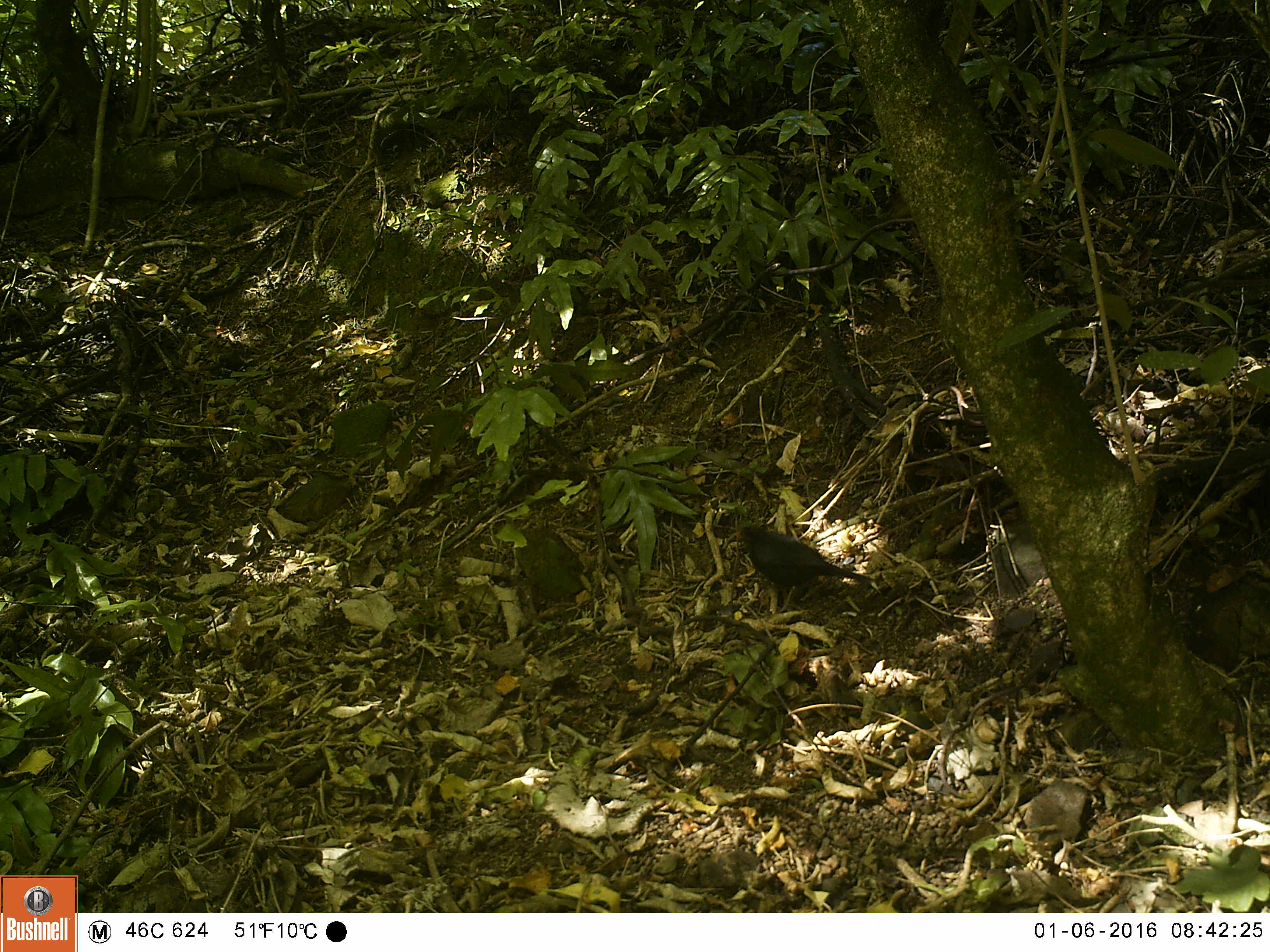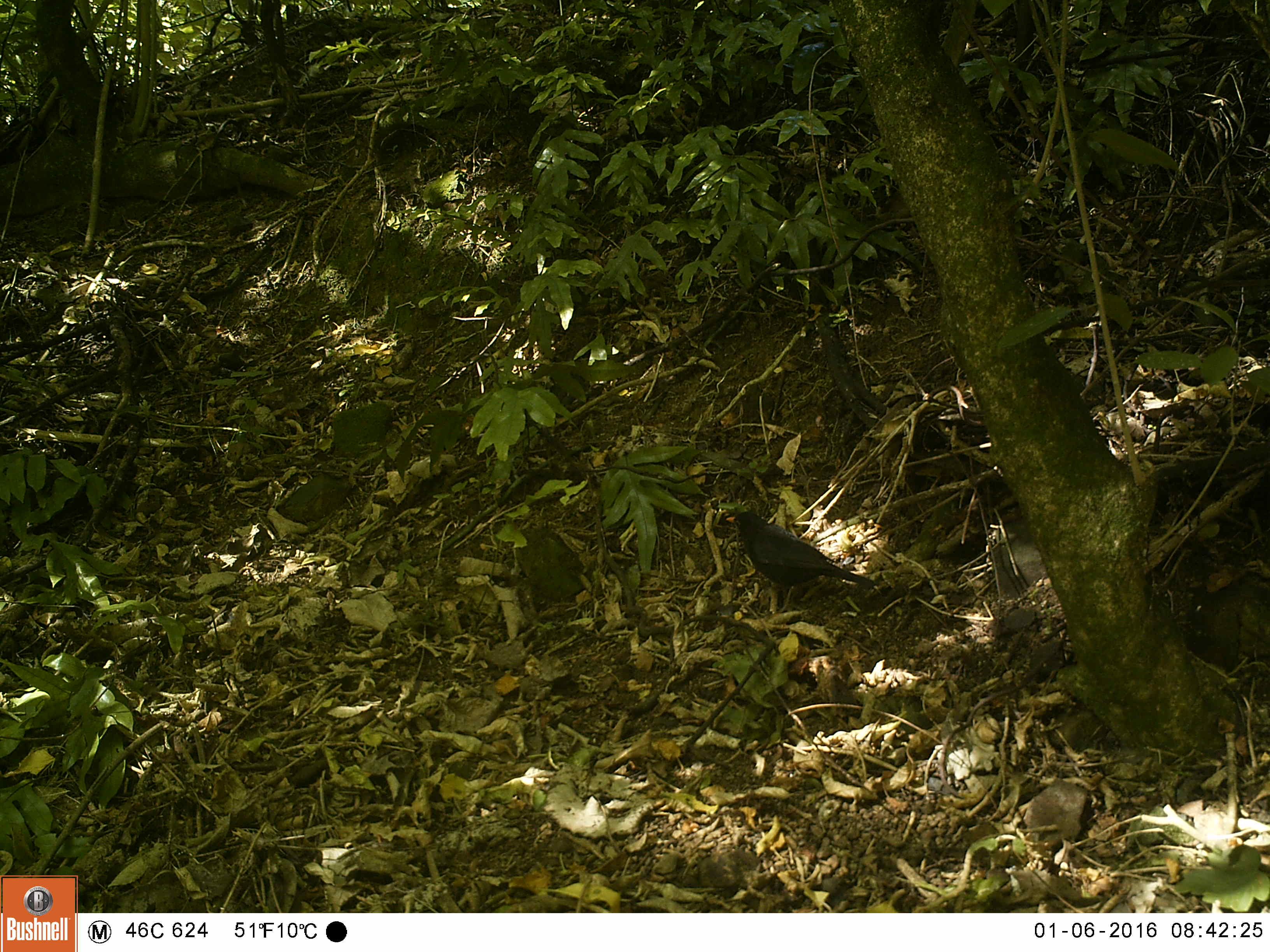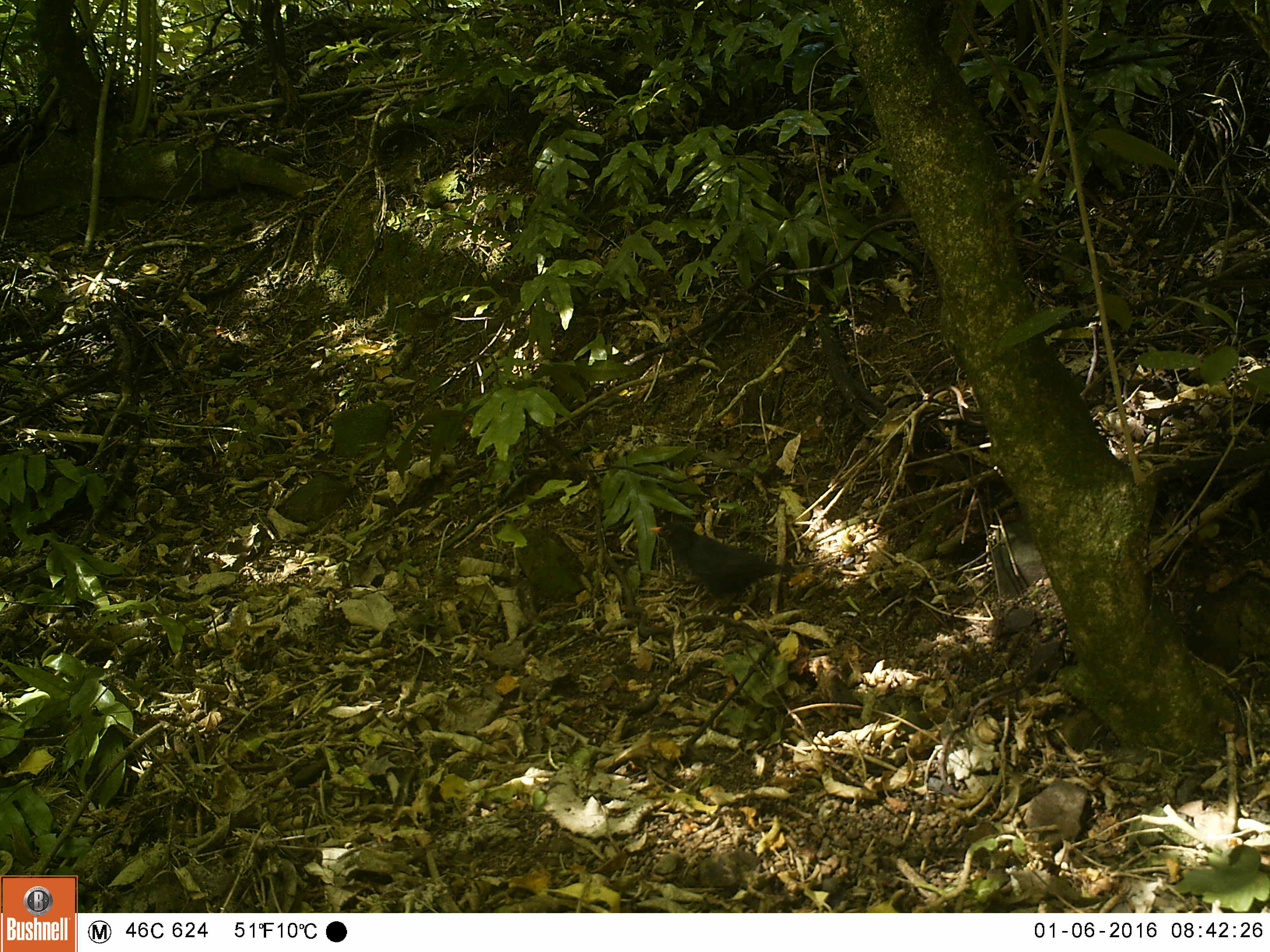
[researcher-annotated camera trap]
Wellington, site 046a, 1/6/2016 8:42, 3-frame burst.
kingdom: Animalia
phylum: Chordata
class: Aves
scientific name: Aves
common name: bird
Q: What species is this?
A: Bird (Aves).